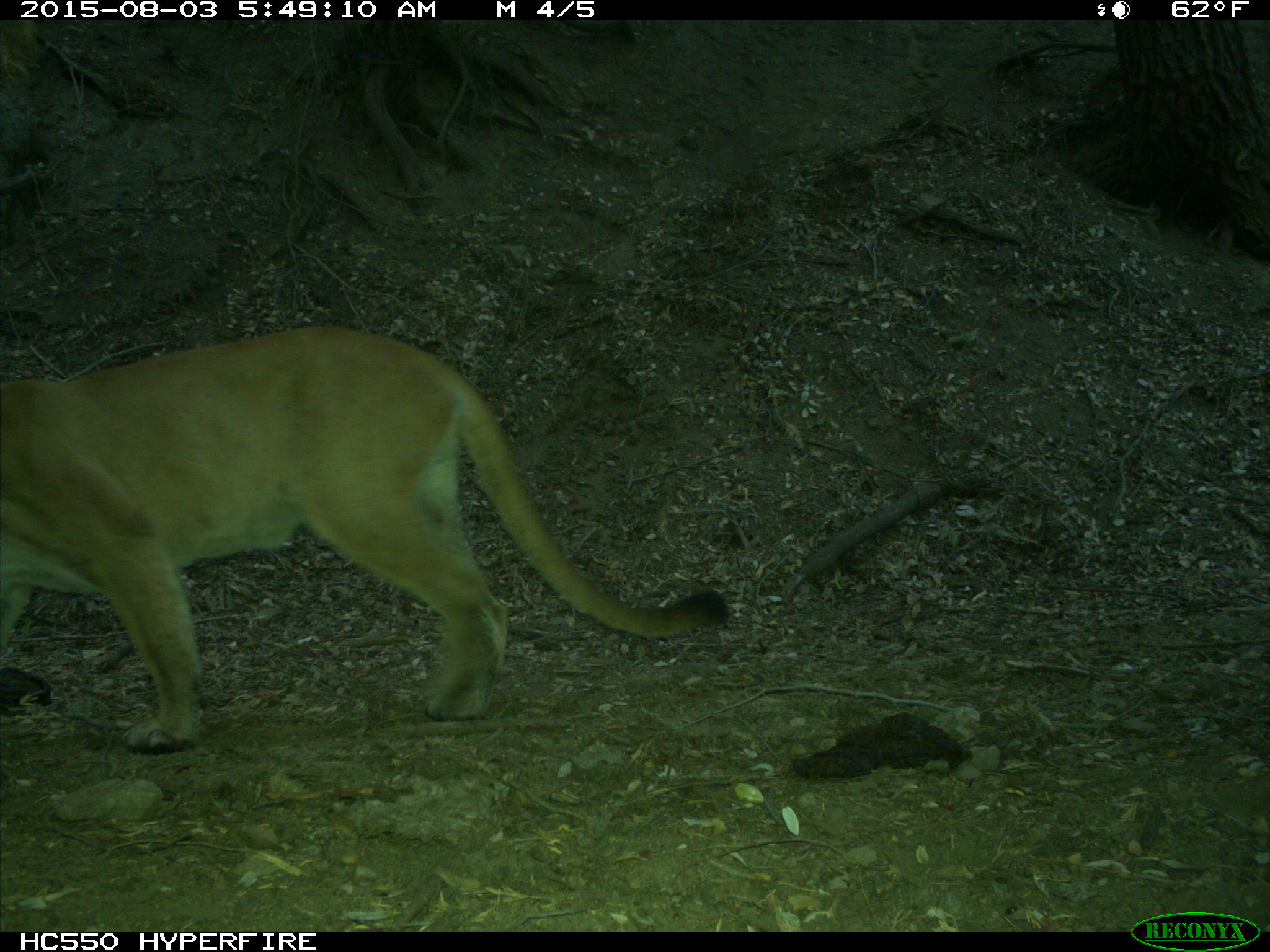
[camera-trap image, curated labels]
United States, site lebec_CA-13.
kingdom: Animalia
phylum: Chordata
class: Mammalia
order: Carnivora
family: Felidae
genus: Puma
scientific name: Puma concolor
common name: mountain lion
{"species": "Puma concolor (mountain lion)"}